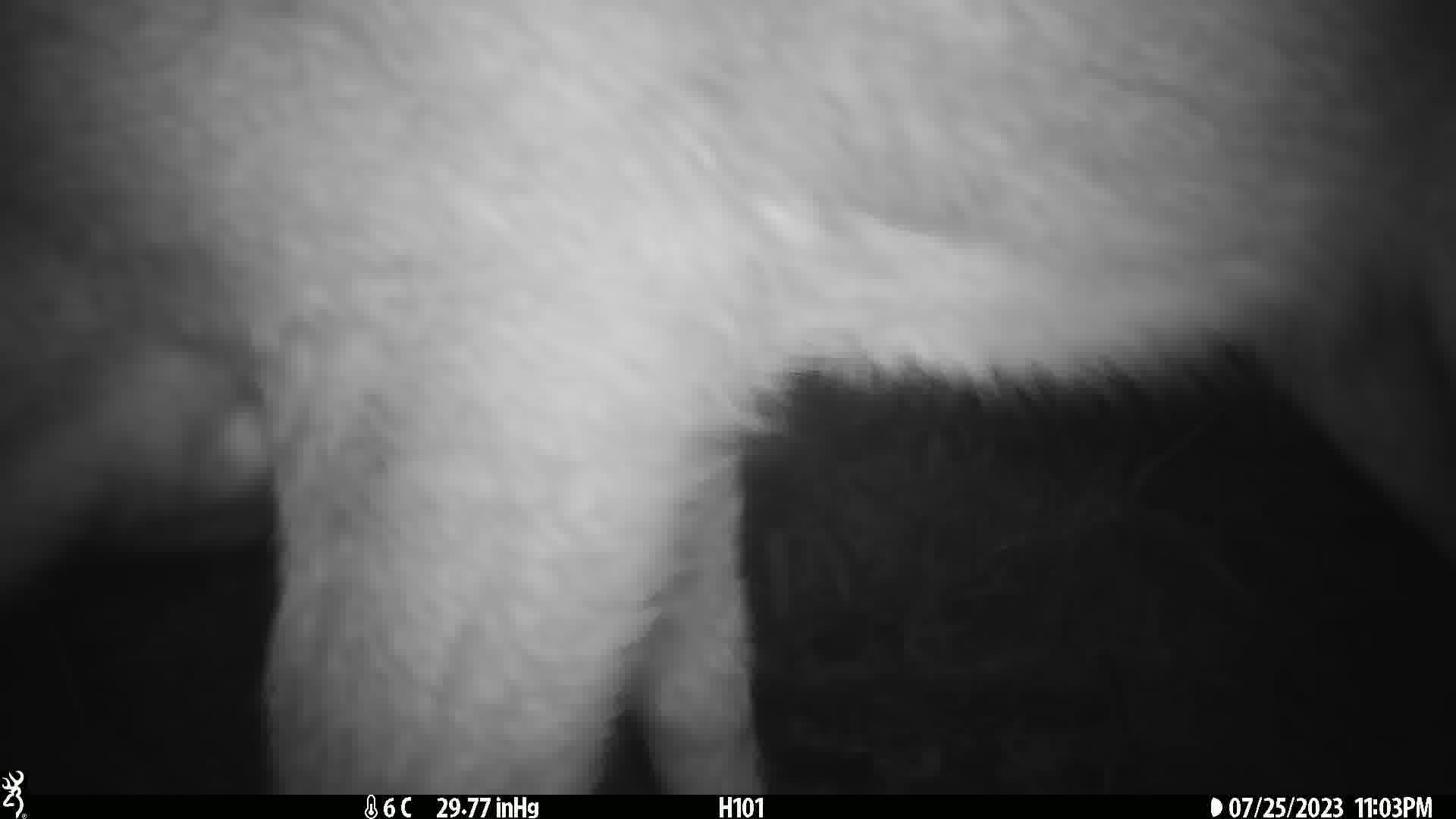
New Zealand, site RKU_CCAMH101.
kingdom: Animalia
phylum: Chordata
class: Mammalia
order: Artiodactyla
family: Cervidae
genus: Odocoileus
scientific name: Odocoileus virginianus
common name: white-tailed deer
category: white tailed deer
White tailed deer (white-tailed deer) (Odocoileus virginianus).